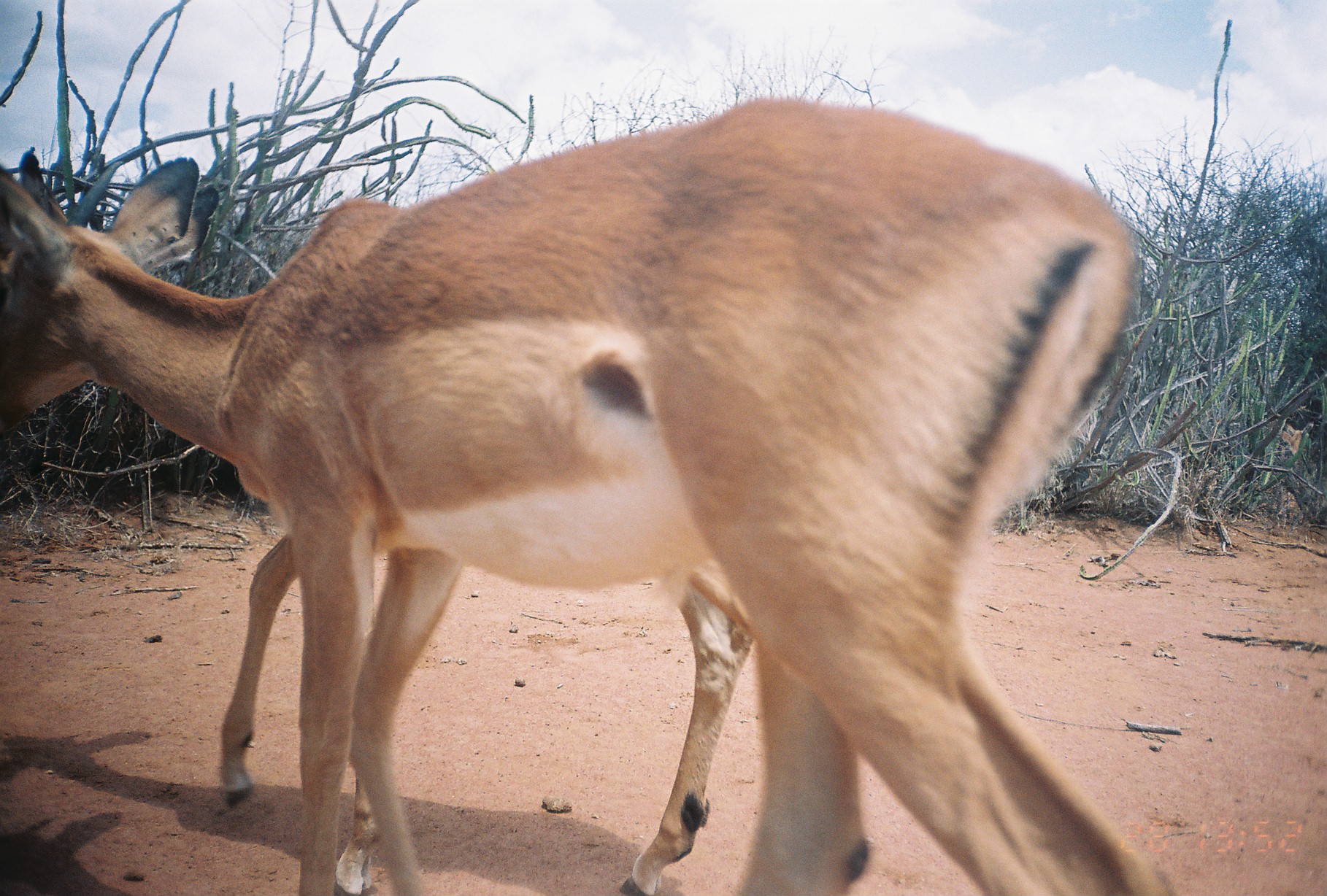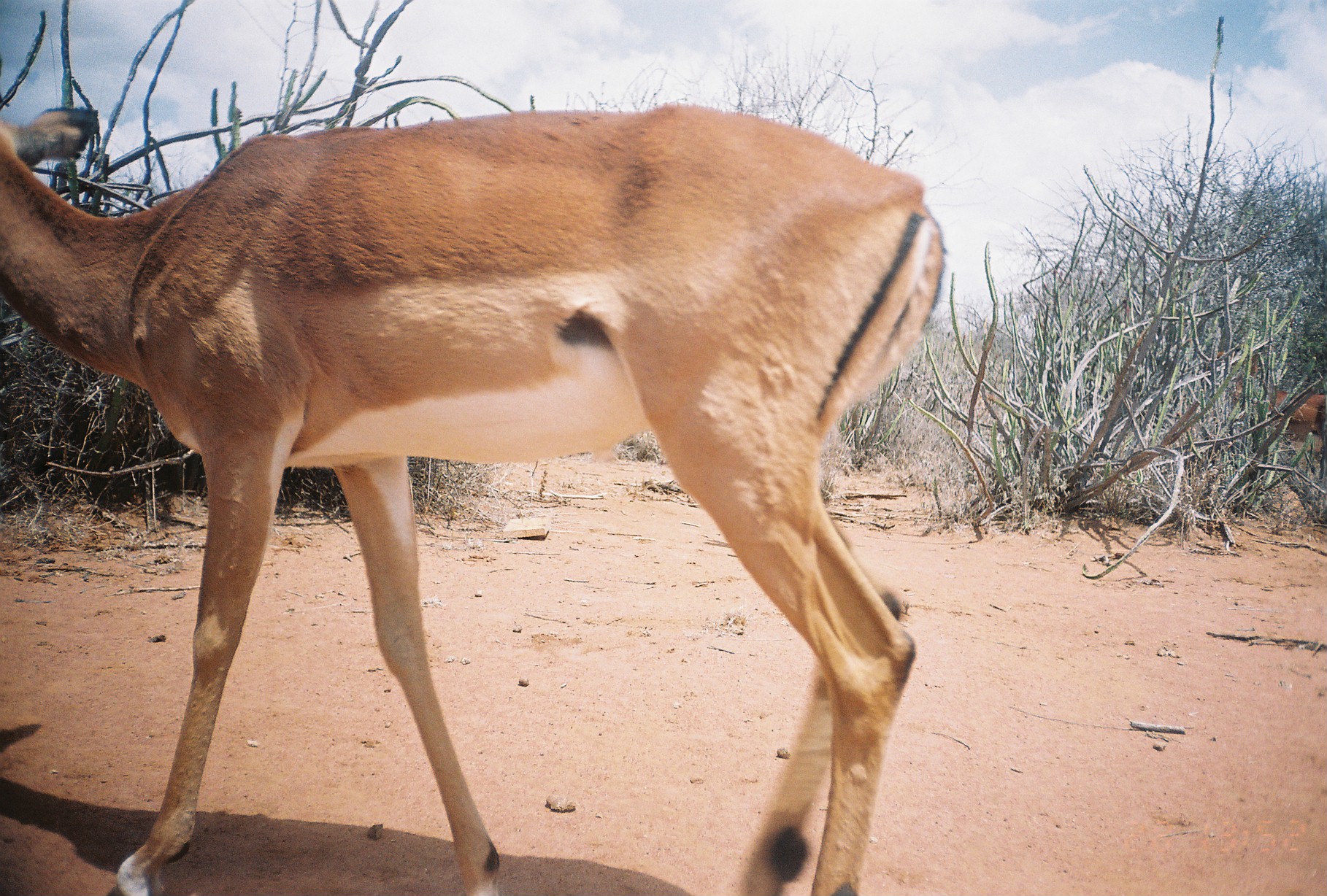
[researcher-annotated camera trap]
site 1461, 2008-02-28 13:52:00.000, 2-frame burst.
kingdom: Animalia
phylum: Chordata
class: Mammalia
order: Artiodactyla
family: Bovidae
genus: Aepyceros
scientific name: Aepyceros melampus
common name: impala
Aepyceros melampus (impala), count 2.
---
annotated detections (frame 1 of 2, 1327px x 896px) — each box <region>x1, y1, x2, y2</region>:
aepyceros melampus: <region>0, 87, 1185, 891</region>; <region>216, 520, 758, 896</region>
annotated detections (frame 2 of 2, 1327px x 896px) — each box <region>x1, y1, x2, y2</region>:
aepyceros melampus: <region>0, 103, 950, 896</region>; <region>1214, 348, 1327, 467</region>